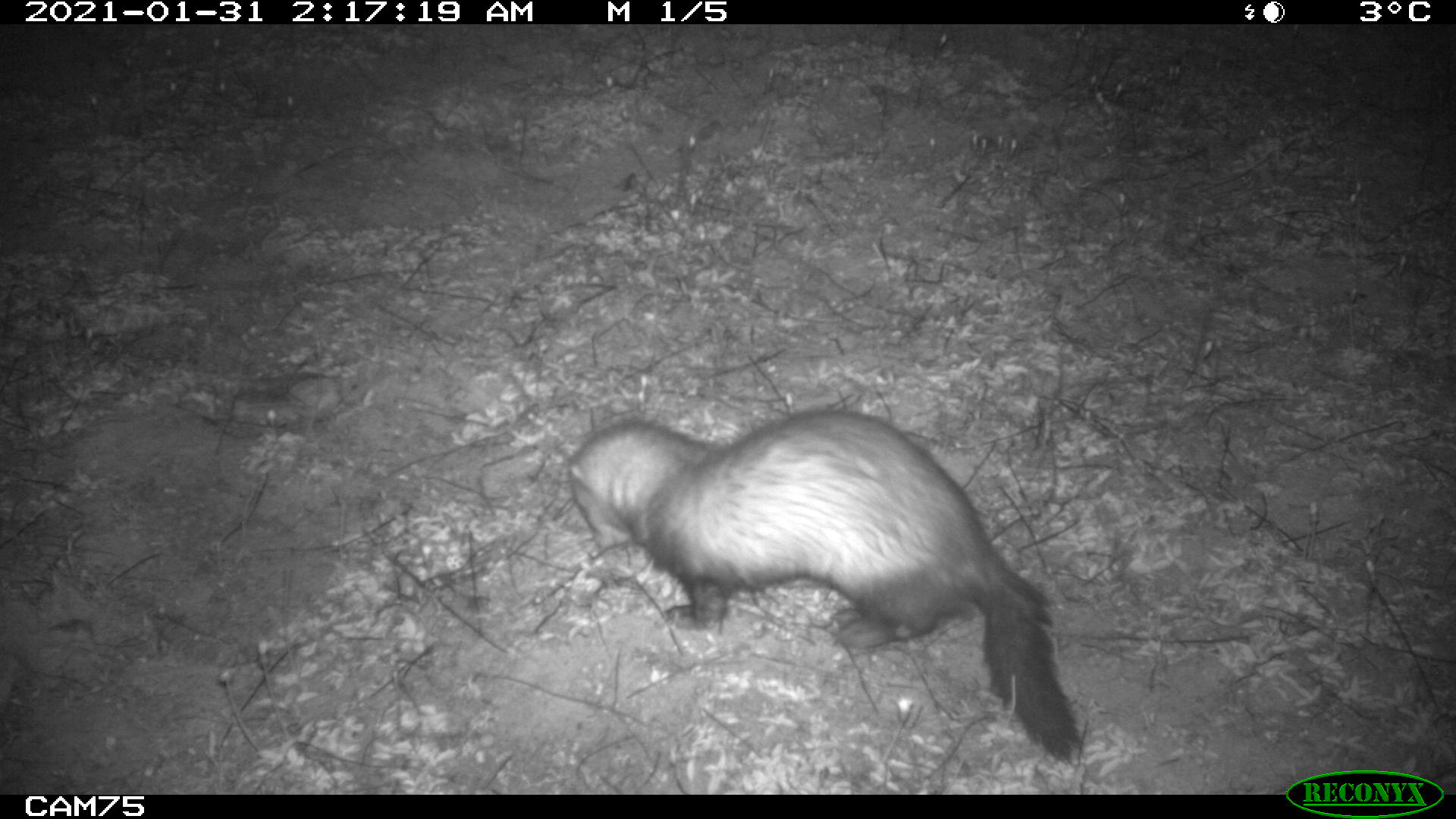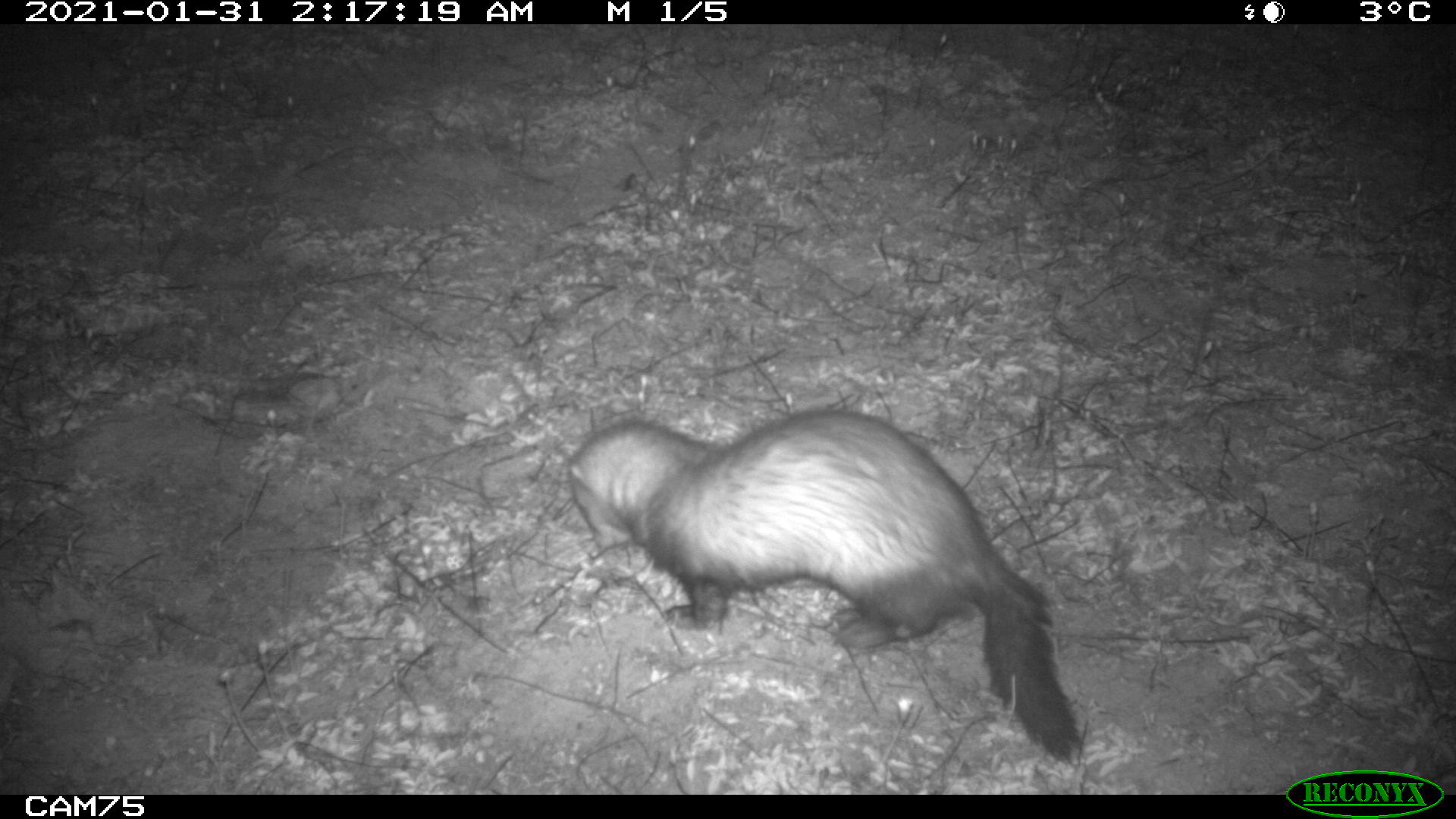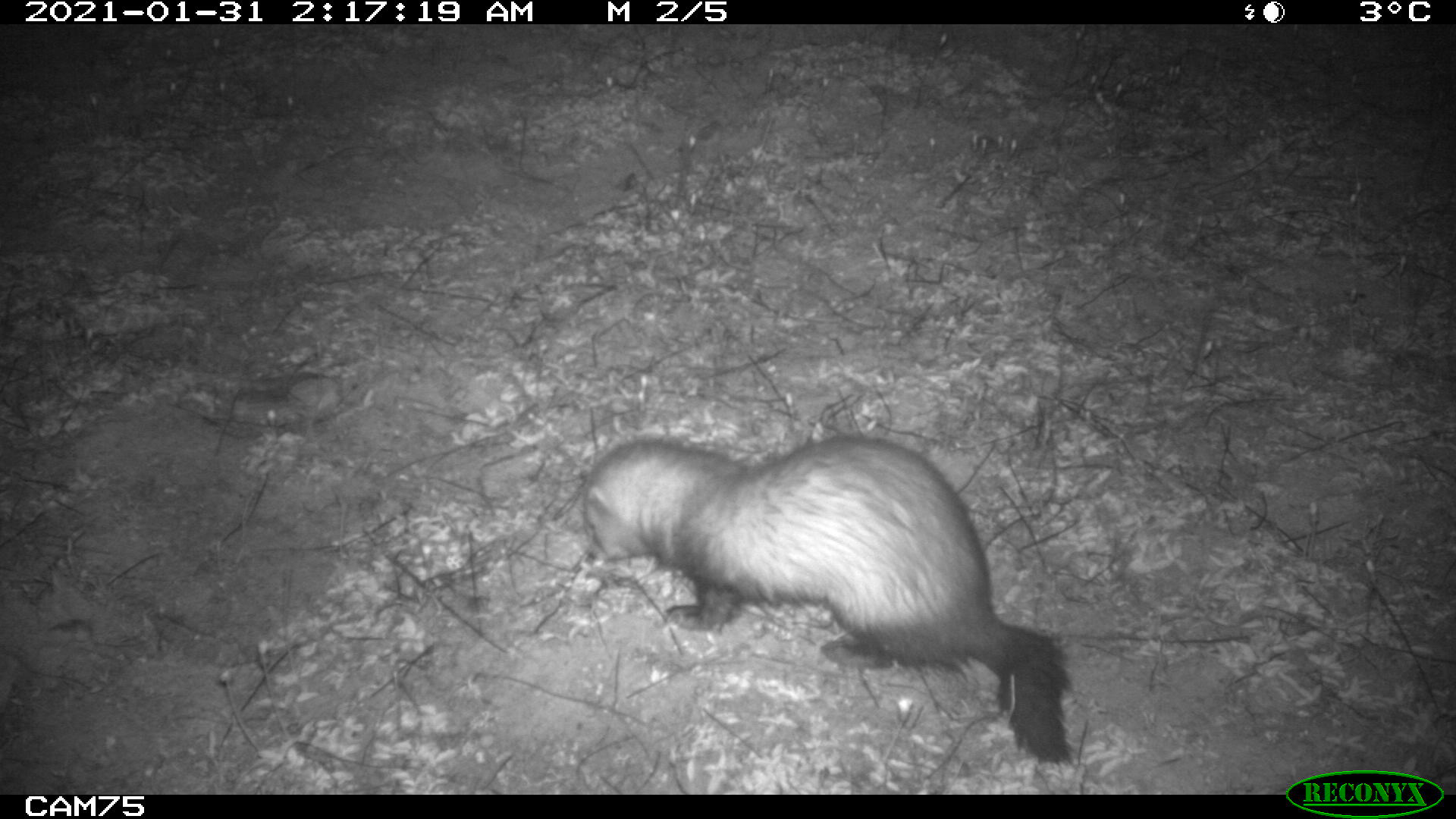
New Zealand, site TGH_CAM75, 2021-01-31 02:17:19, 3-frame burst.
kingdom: Animalia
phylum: Chordata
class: Mammalia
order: Carnivora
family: Mustelidae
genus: Mustela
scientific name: Mustela furo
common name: ferret